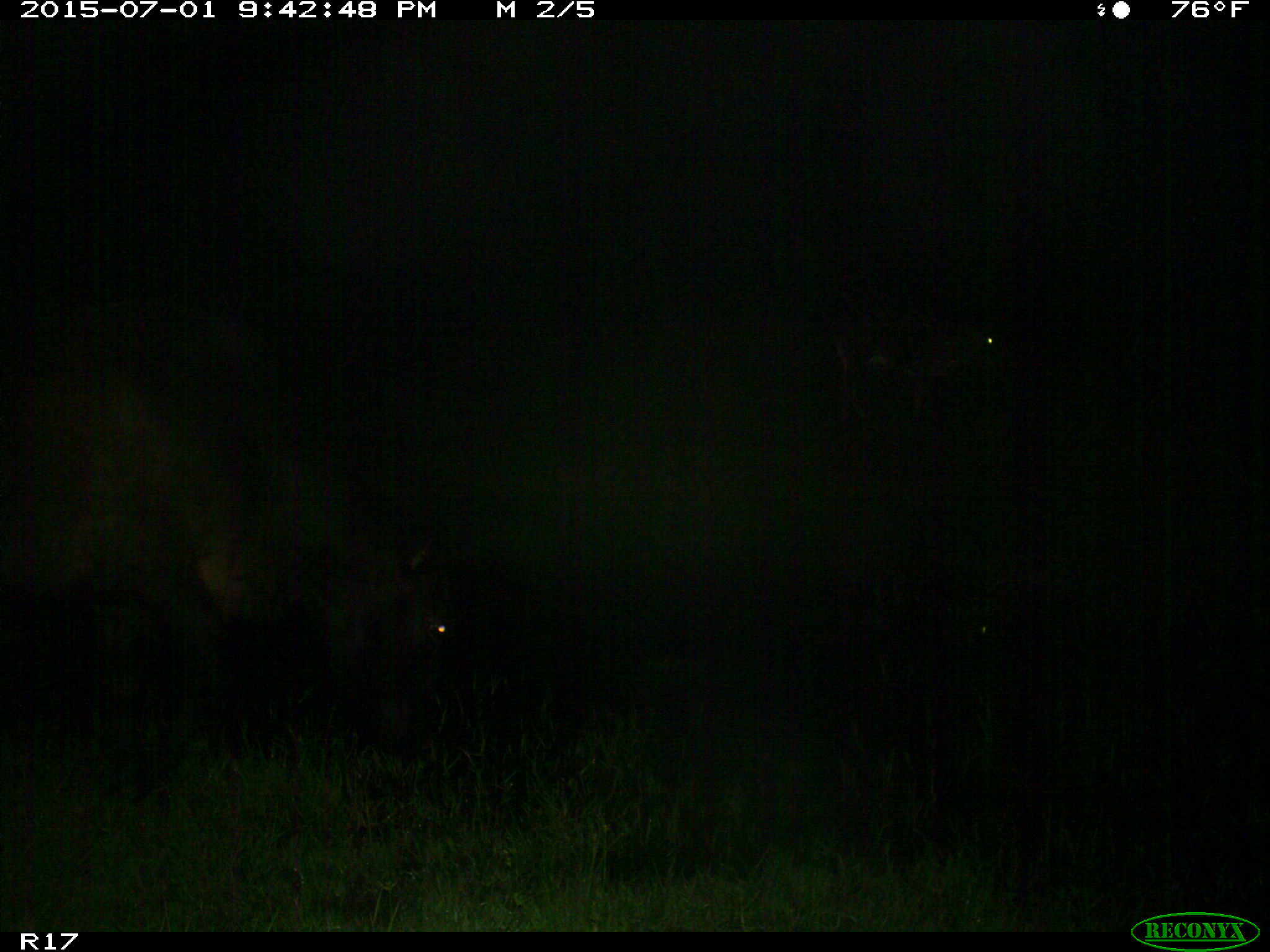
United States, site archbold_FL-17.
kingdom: Animalia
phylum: Chordata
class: Mammalia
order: Artiodactyla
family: Bovidae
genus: Bos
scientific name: Bos taurus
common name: domestic cow